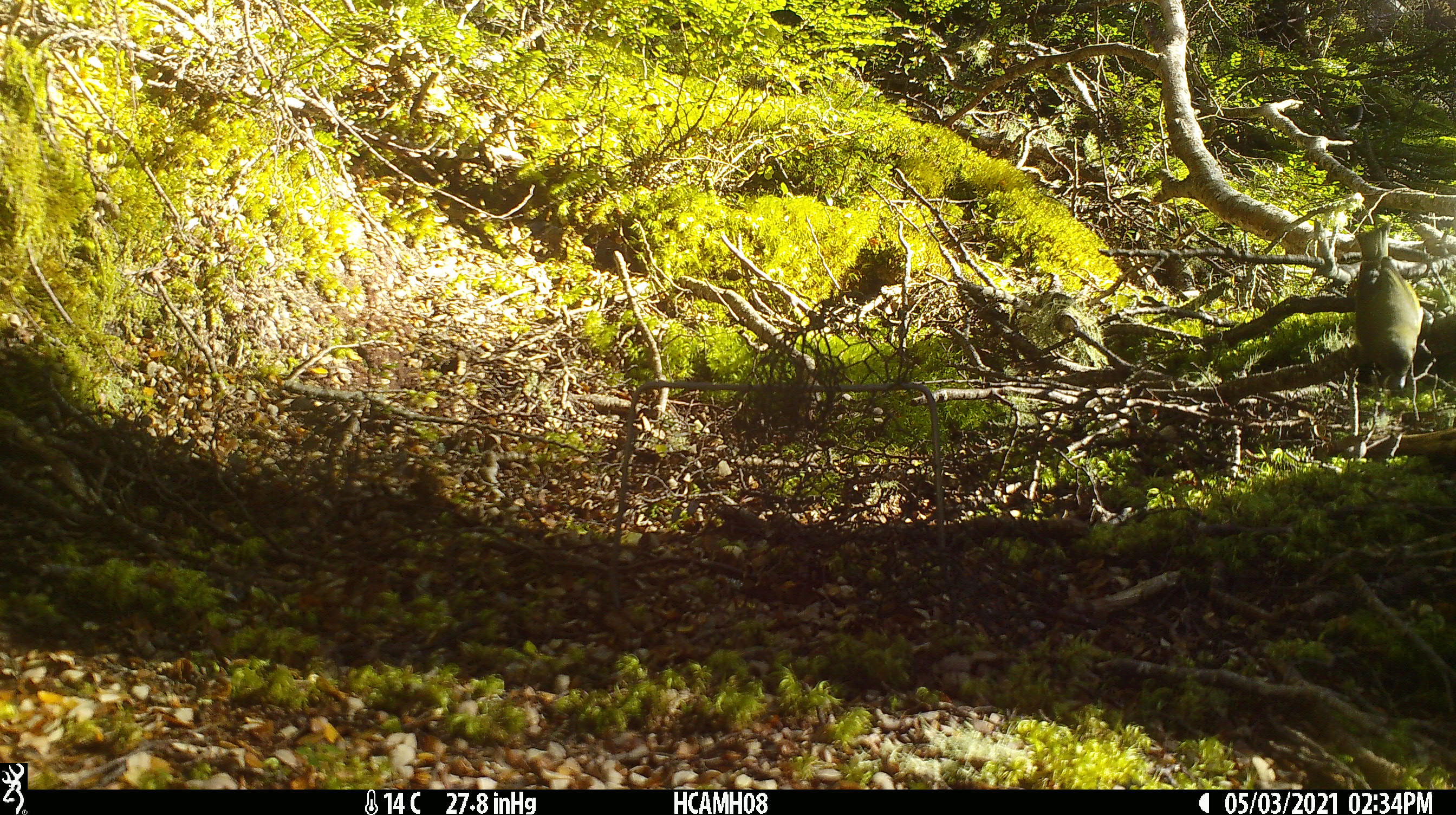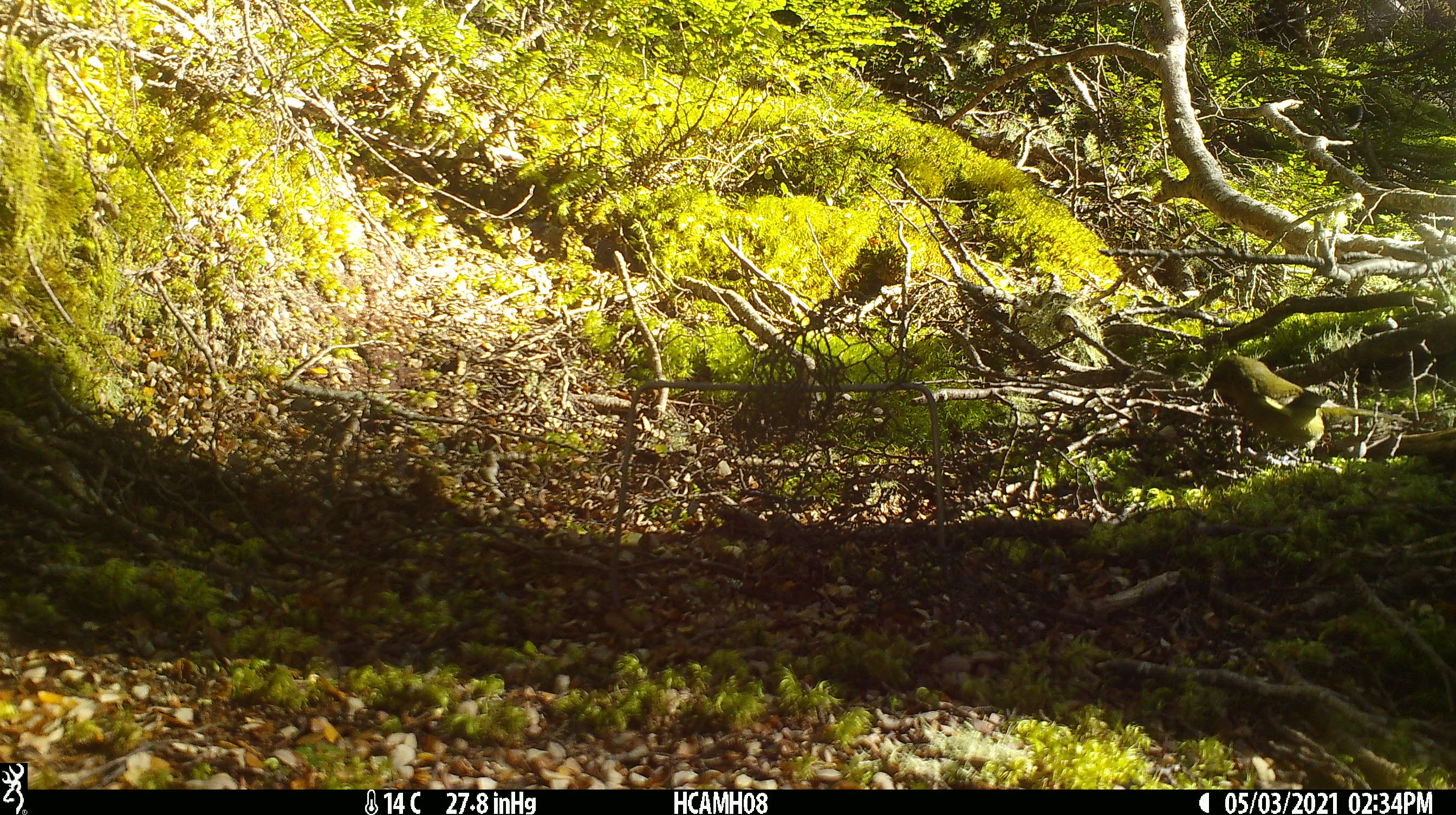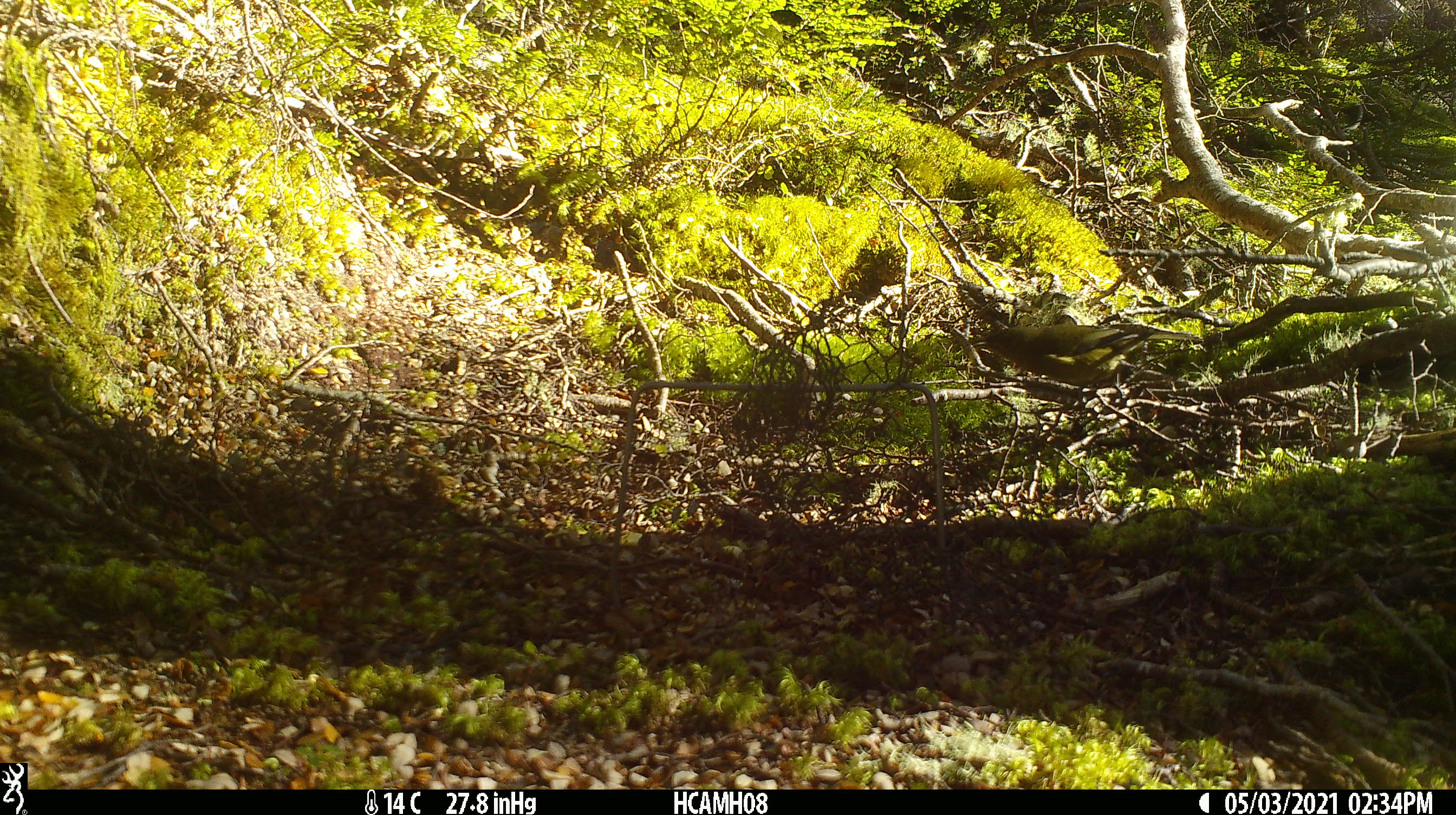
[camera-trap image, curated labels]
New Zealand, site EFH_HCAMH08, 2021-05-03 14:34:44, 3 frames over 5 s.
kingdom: Animalia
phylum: Chordata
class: Aves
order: Passeriformes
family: Meliphagidae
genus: Anthornis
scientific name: Anthornis melanura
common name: new zealand bellbird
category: bellbird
Bellbird (new zealand bellbird) (Anthornis melanura).